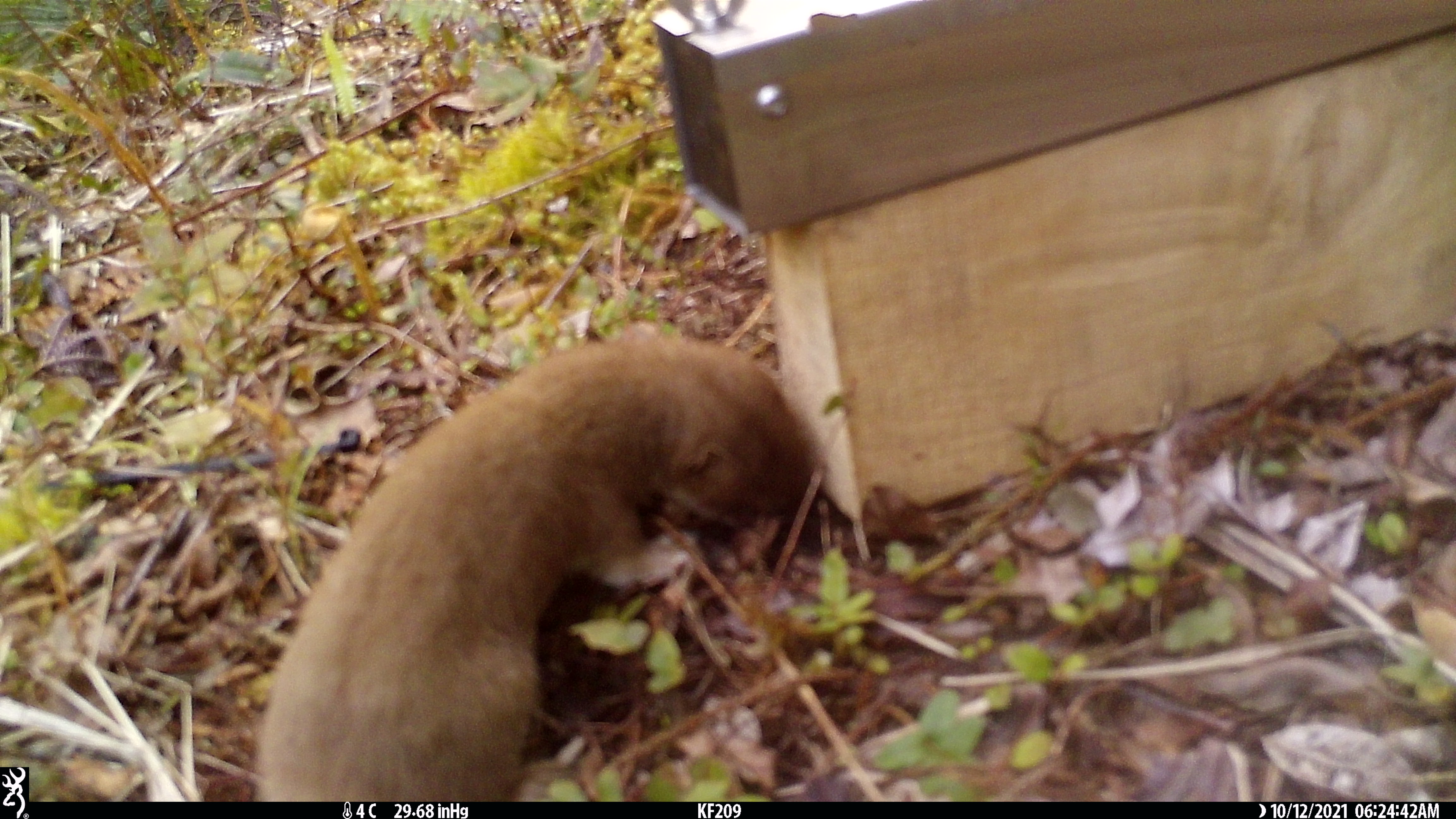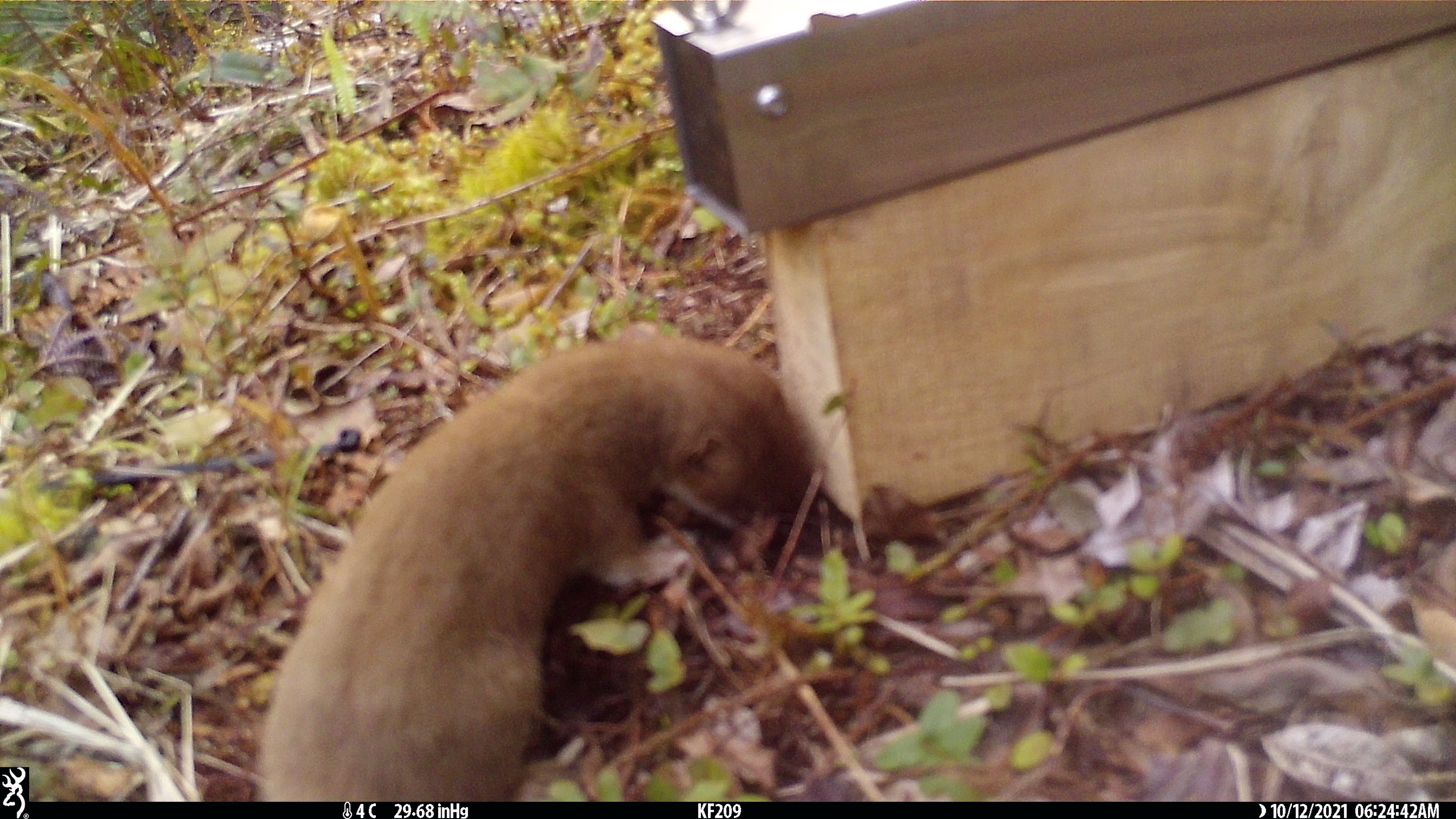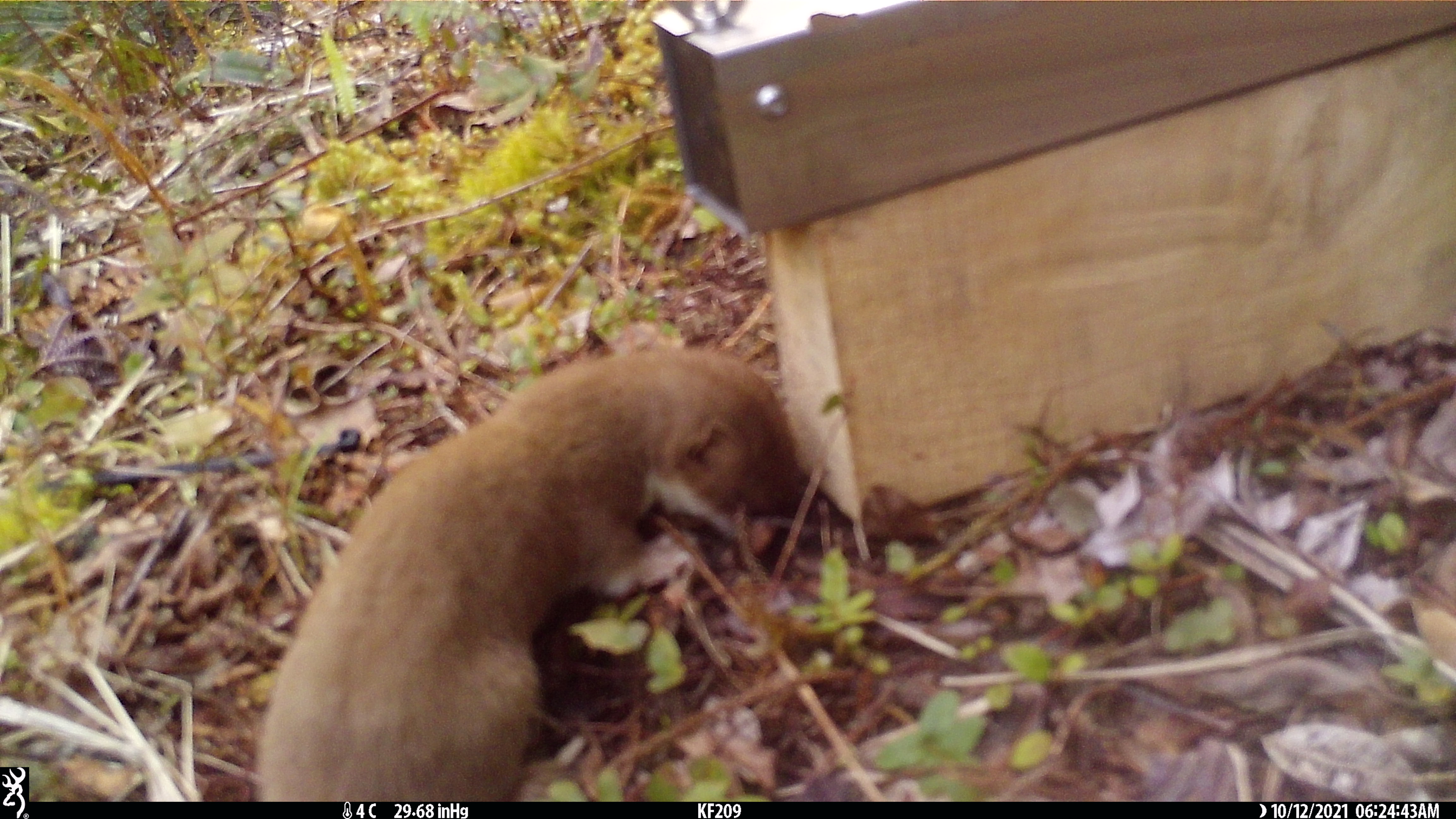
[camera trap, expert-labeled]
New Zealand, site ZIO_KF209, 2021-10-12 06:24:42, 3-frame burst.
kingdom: Animalia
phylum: Chordata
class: Mammalia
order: Carnivora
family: Mustelidae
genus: Mustela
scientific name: Mustela erminea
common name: stoat